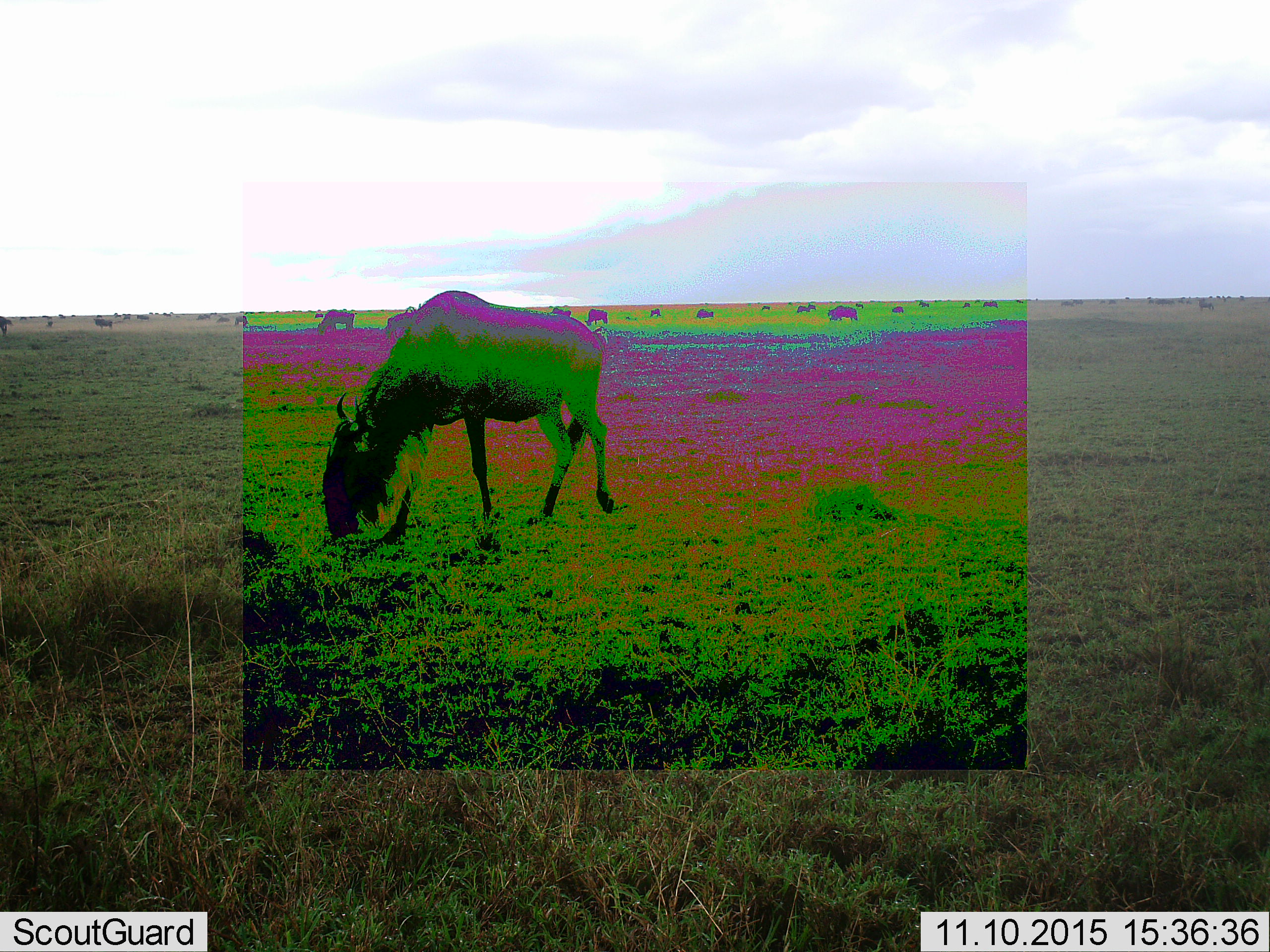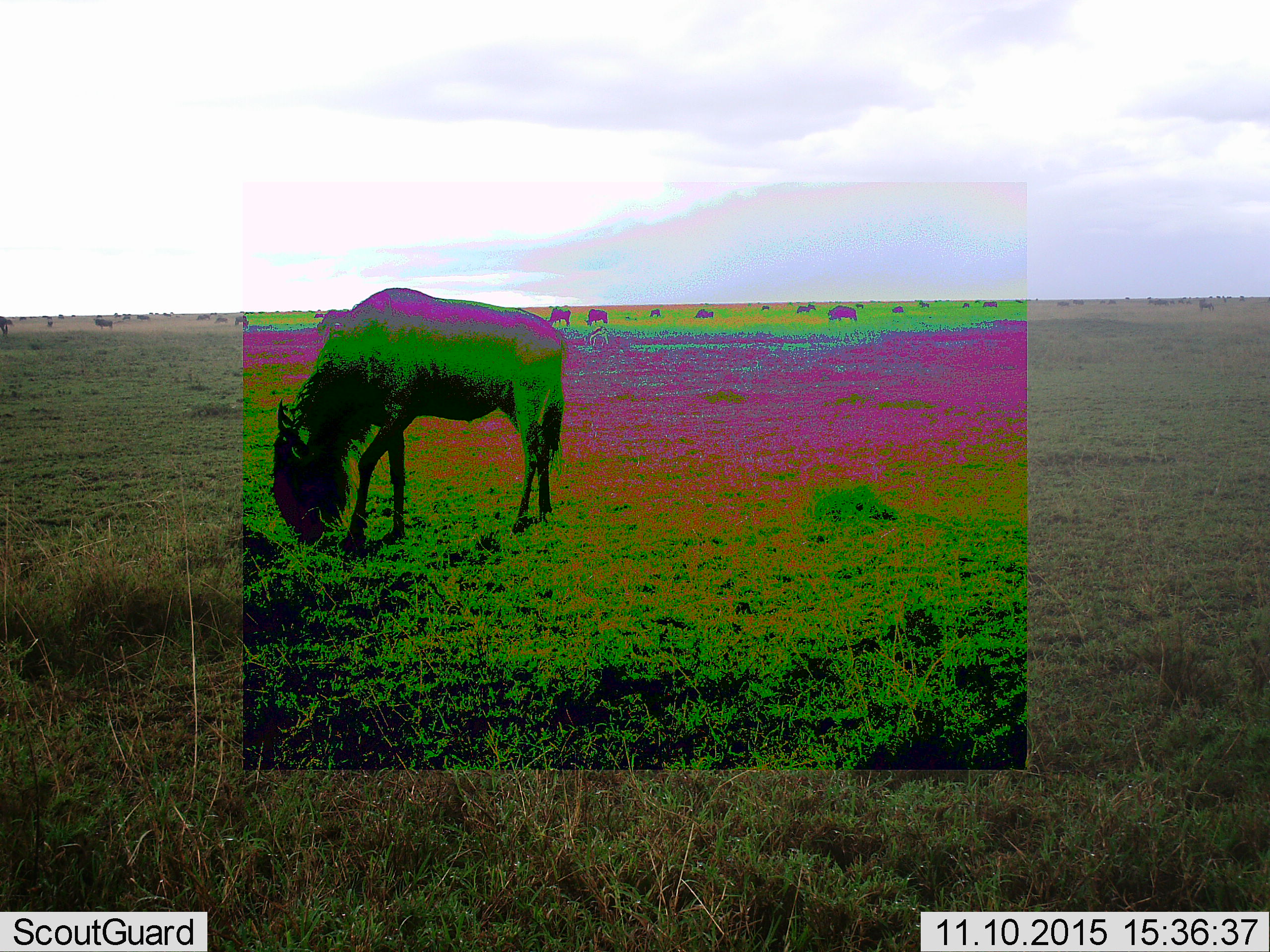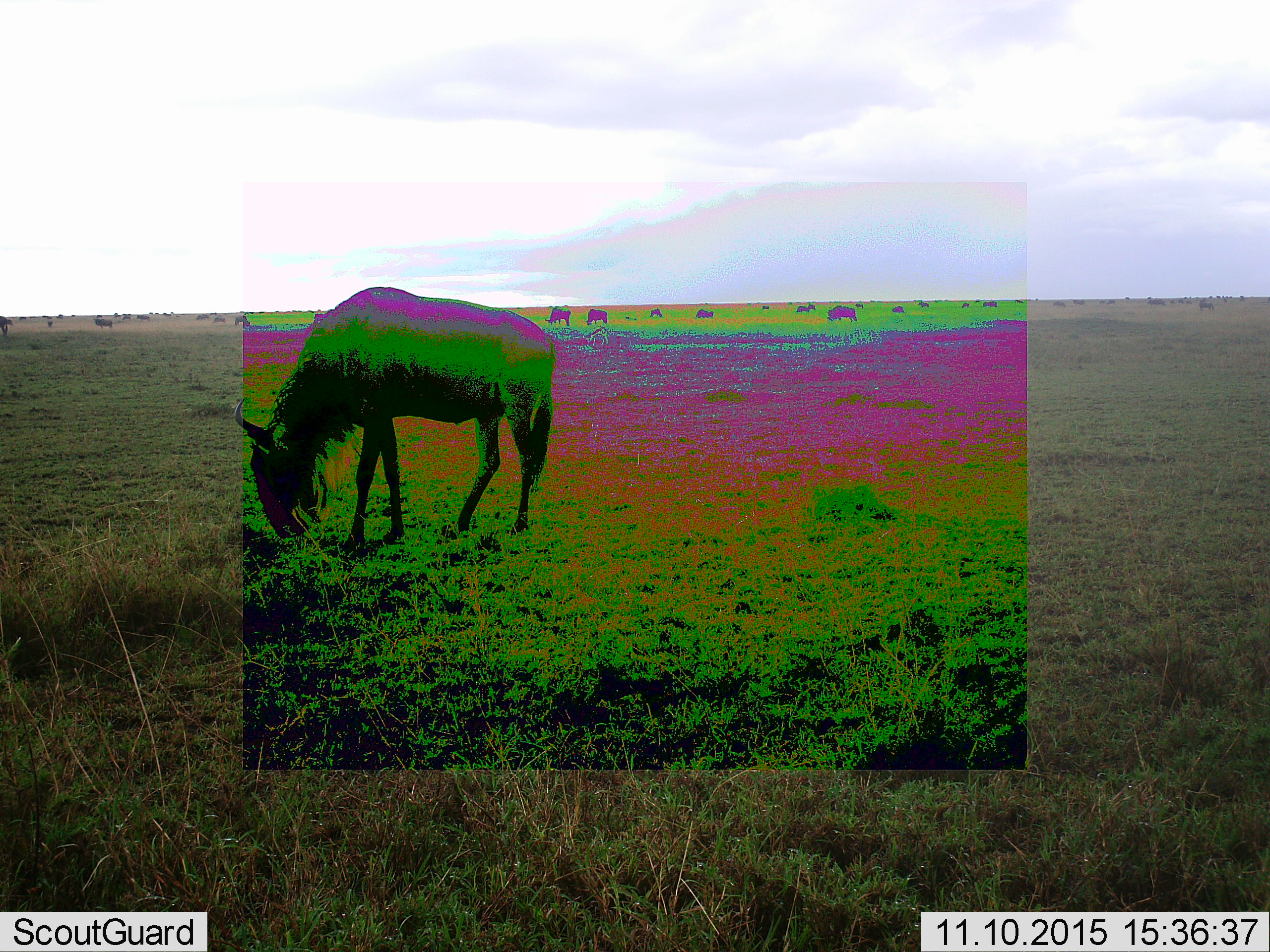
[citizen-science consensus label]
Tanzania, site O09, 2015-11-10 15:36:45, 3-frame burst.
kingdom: Animalia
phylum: Chordata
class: Mammalia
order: Artiodactyla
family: Bovidae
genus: Connochaetes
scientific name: Connochaetes taurinus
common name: blue wildebeest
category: wildebeest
Wildebeest (blue wildebeest) (Connochaetes taurinus), count 51+. Behavior (volunteer vote fractions): standing 25%, resting 12%, moving 62%, interacting 0%. Young present (vote fraction): 0%. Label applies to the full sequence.